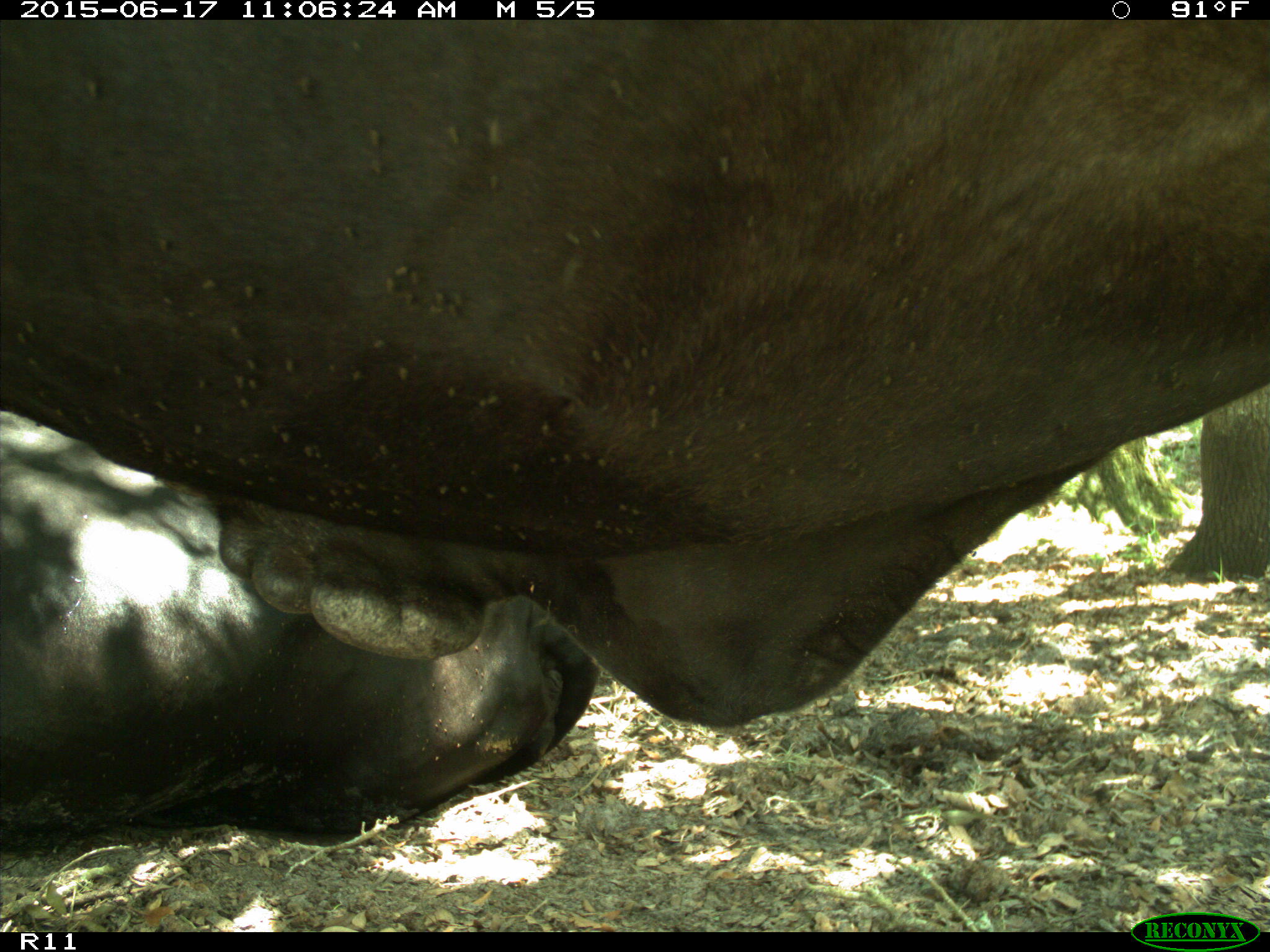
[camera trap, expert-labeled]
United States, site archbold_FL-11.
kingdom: Animalia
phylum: Chordata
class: Mammalia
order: Artiodactyla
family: Bovidae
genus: Bos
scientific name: Bos taurus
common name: domestic cow